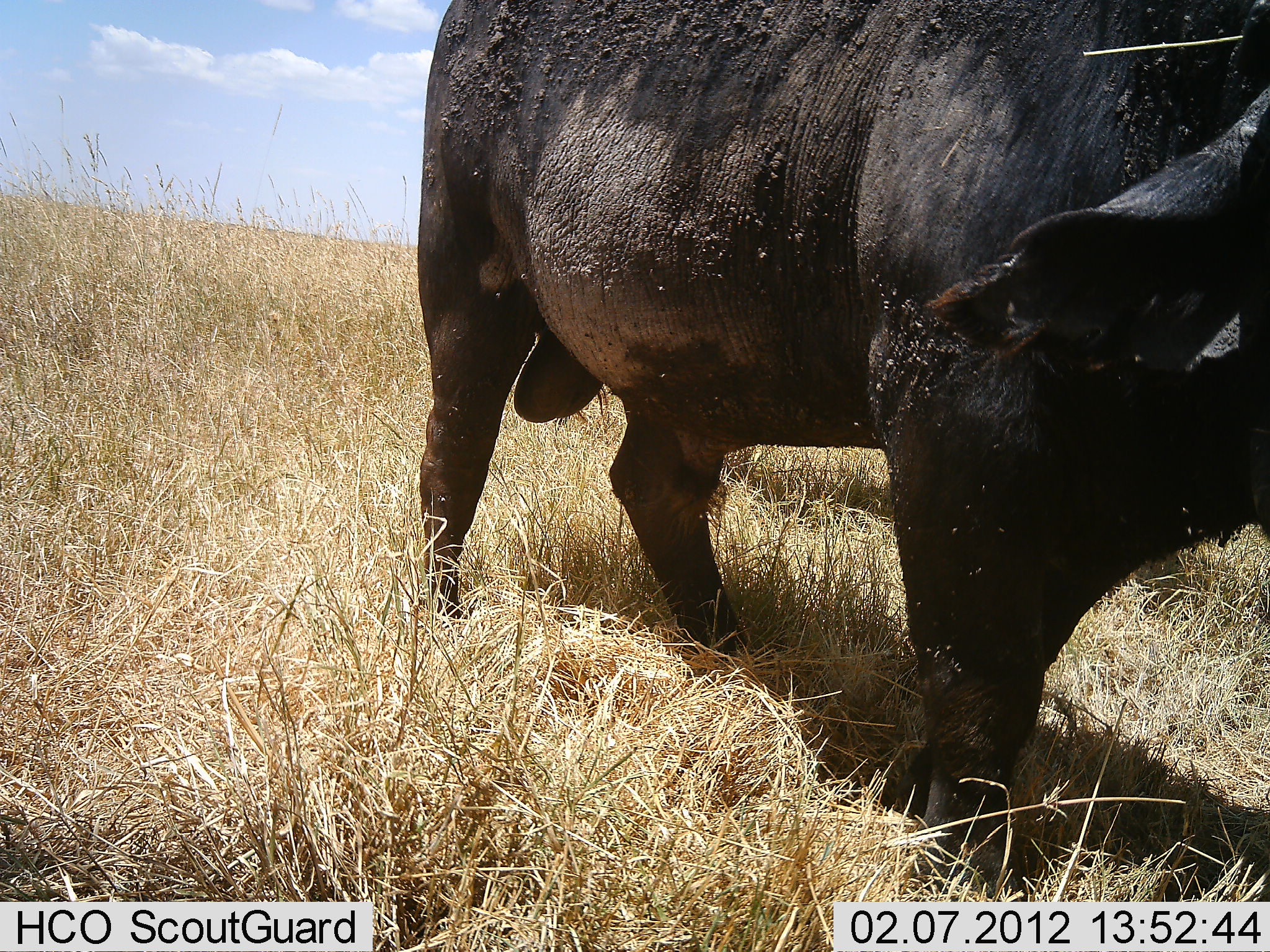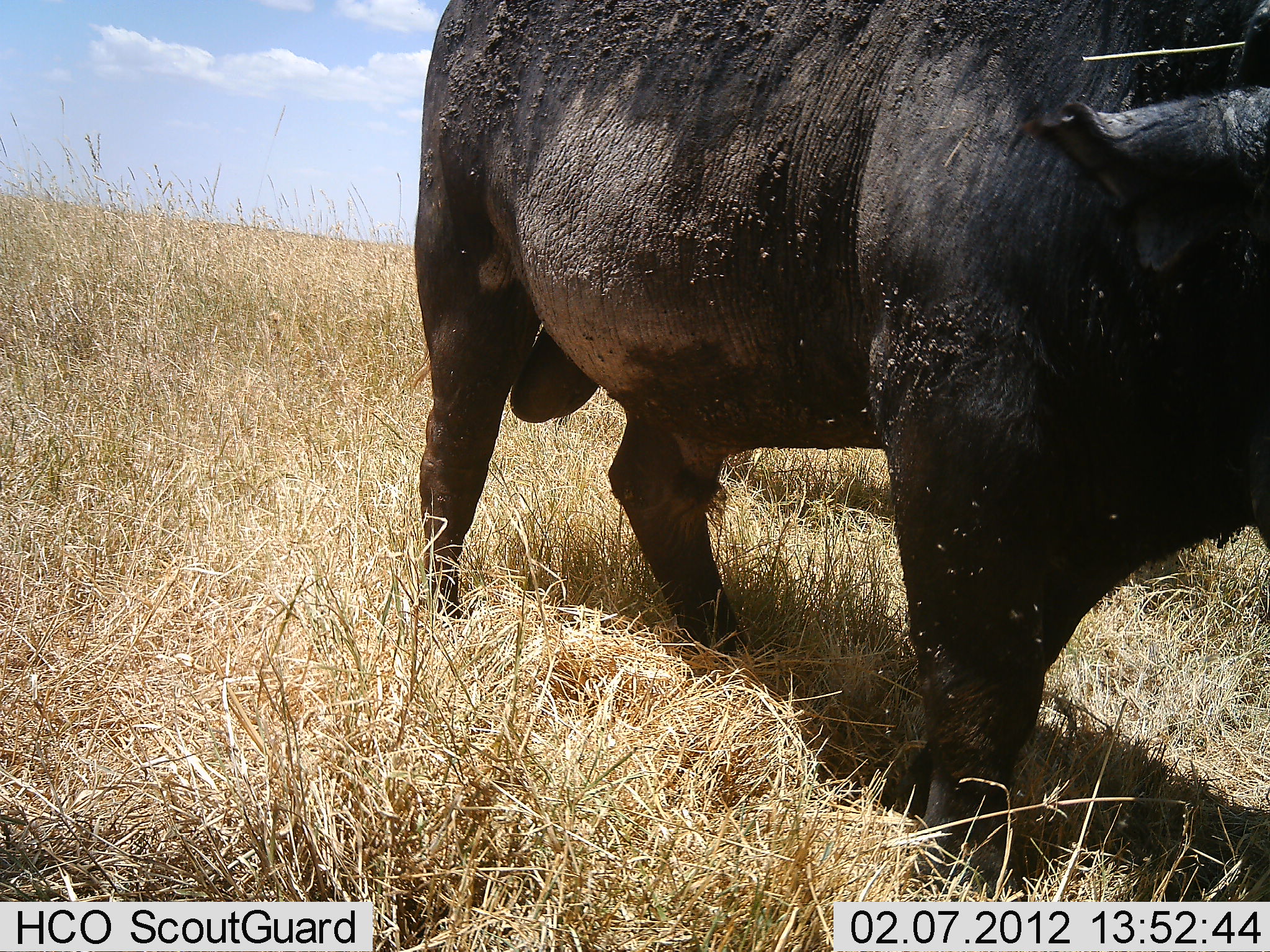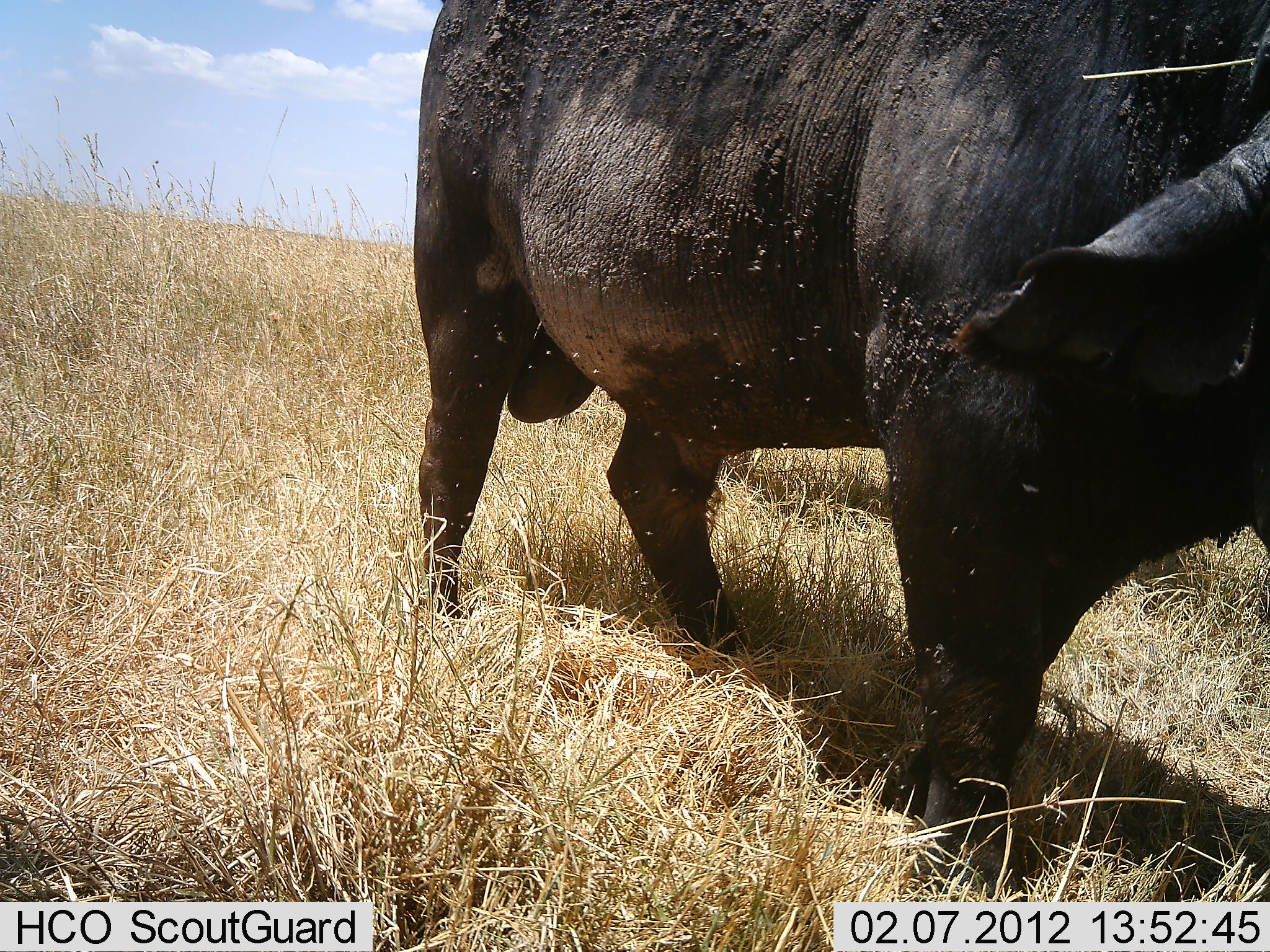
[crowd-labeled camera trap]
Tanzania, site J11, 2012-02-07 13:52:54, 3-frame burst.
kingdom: Animalia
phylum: Chordata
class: Mammalia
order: Artiodactyla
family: Bovidae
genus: Syncerus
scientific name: Syncerus caffer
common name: cape buffalo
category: buffalo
Buffalo (cape buffalo) (Syncerus caffer), count 1. Behavior (volunteer vote fractions): standing 87%, resting 0%, moving 13%, interacting 0%. Young present (vote fraction): 0%. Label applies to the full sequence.